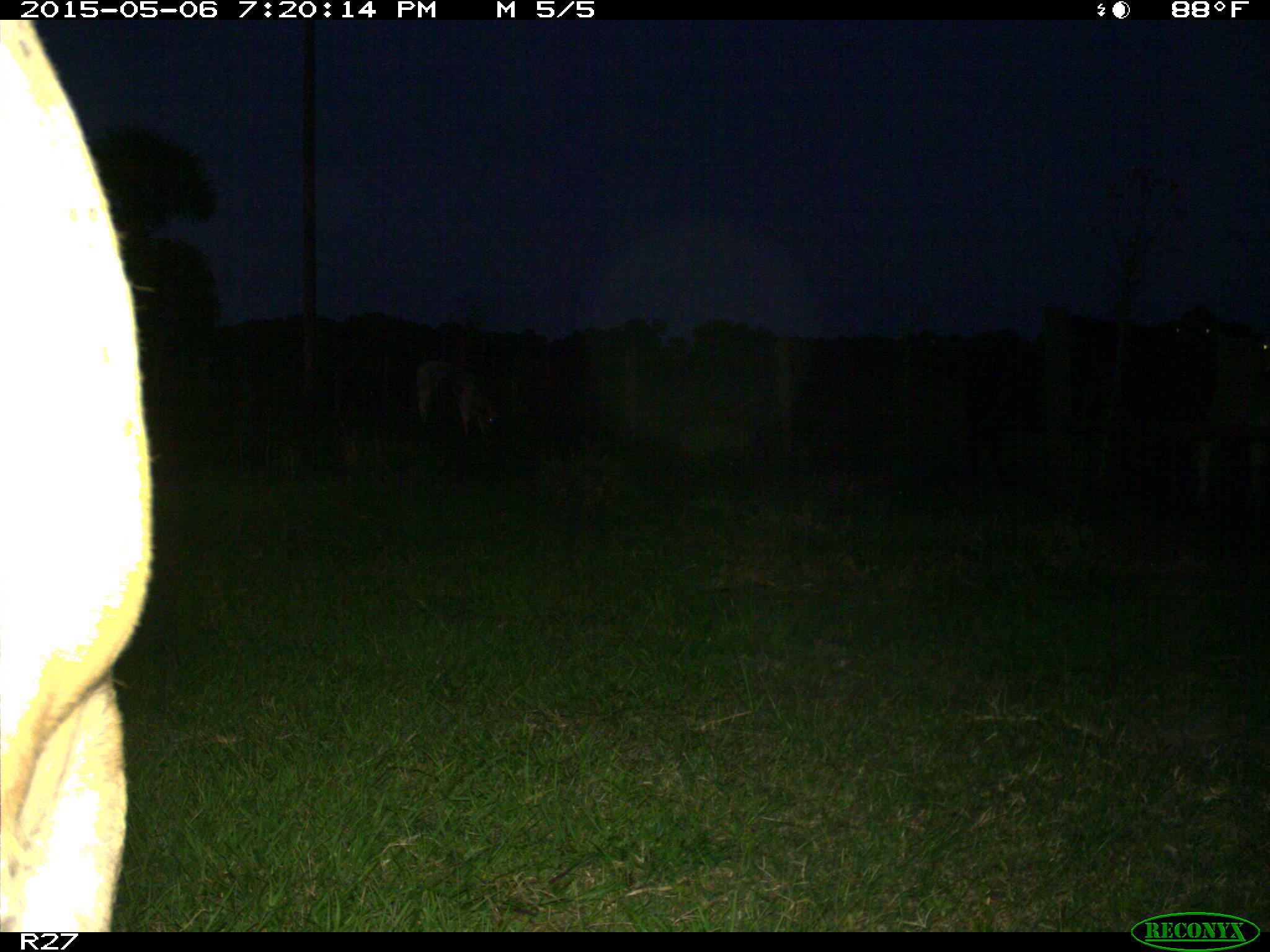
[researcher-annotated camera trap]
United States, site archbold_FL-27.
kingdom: Animalia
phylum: Chordata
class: Mammalia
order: Artiodactyla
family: Bovidae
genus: Bos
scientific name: Bos taurus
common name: domestic cow